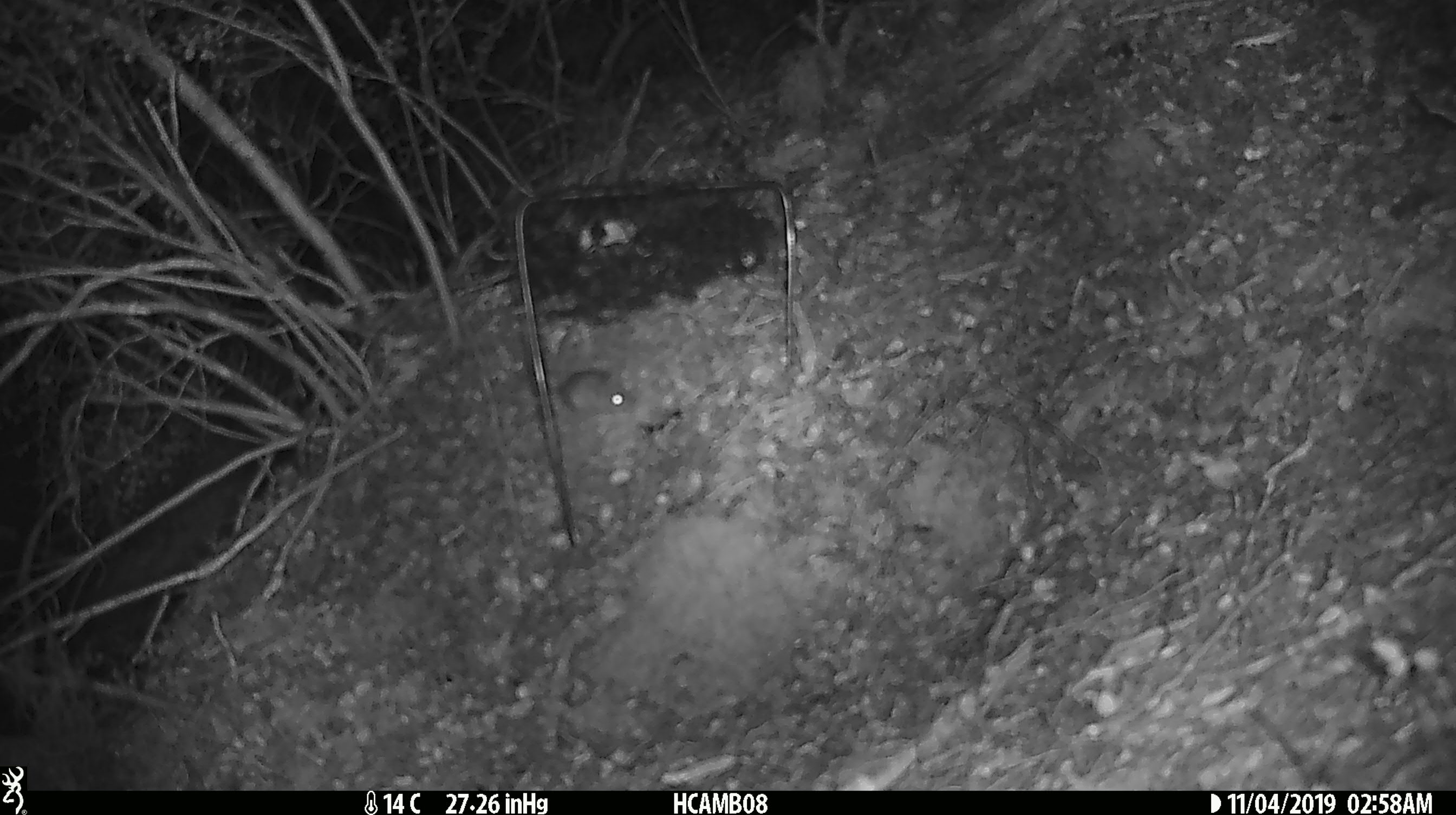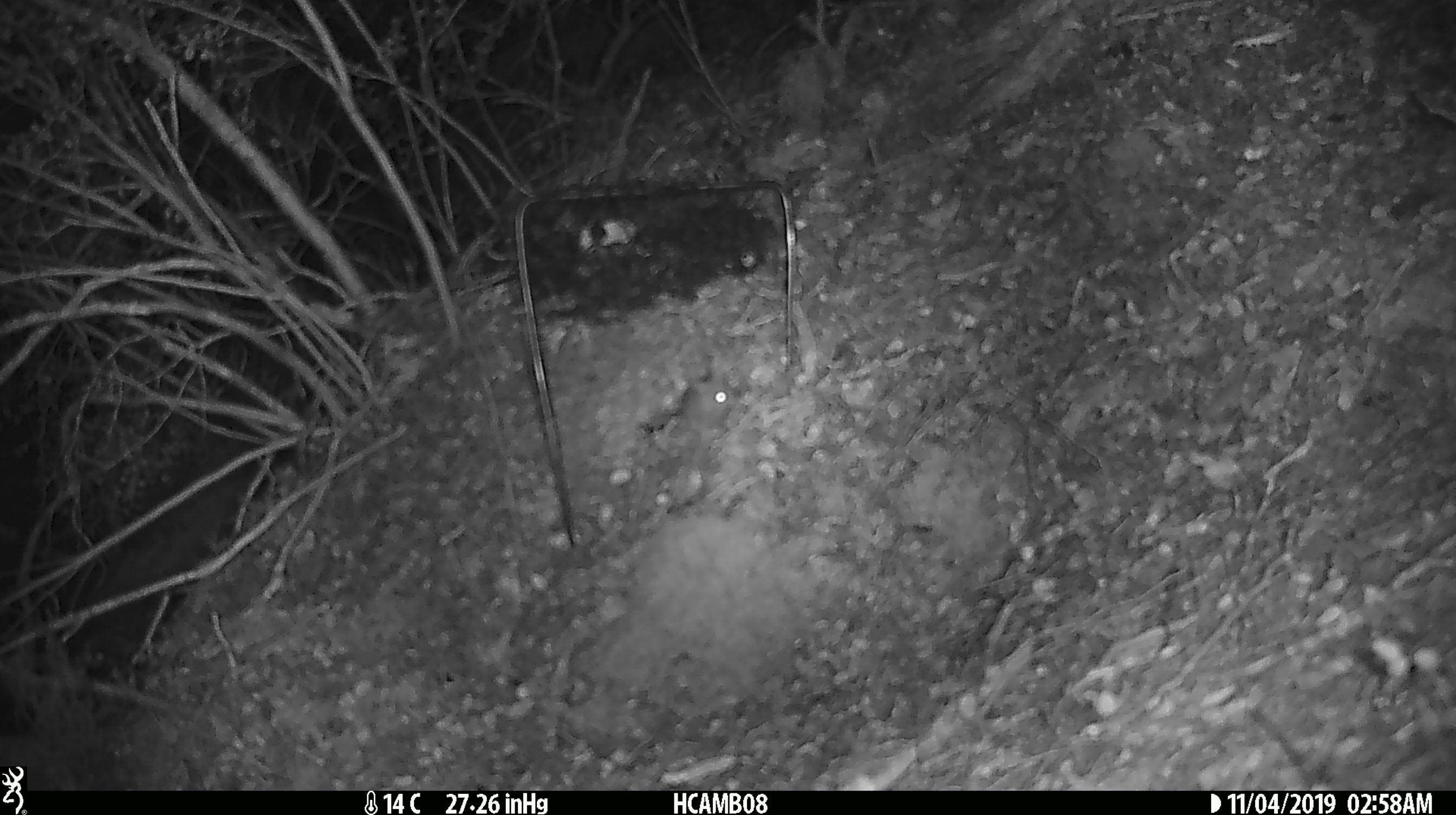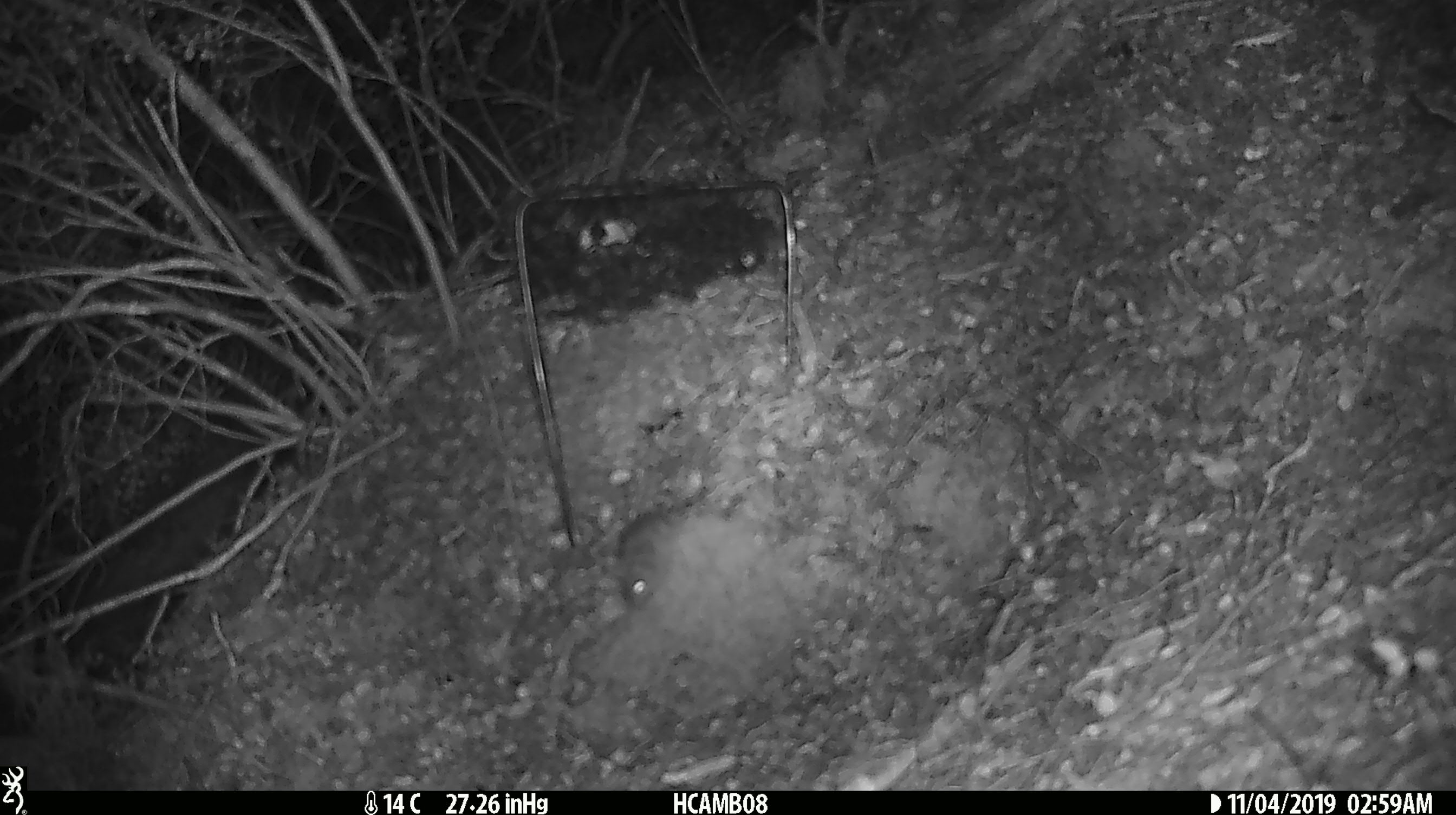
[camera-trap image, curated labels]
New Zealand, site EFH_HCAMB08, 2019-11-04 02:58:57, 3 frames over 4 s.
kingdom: Animalia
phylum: Chordata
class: Mammalia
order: Rodentia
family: Muridae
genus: Mus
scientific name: Mus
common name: mouse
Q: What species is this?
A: Mouse (Mus).